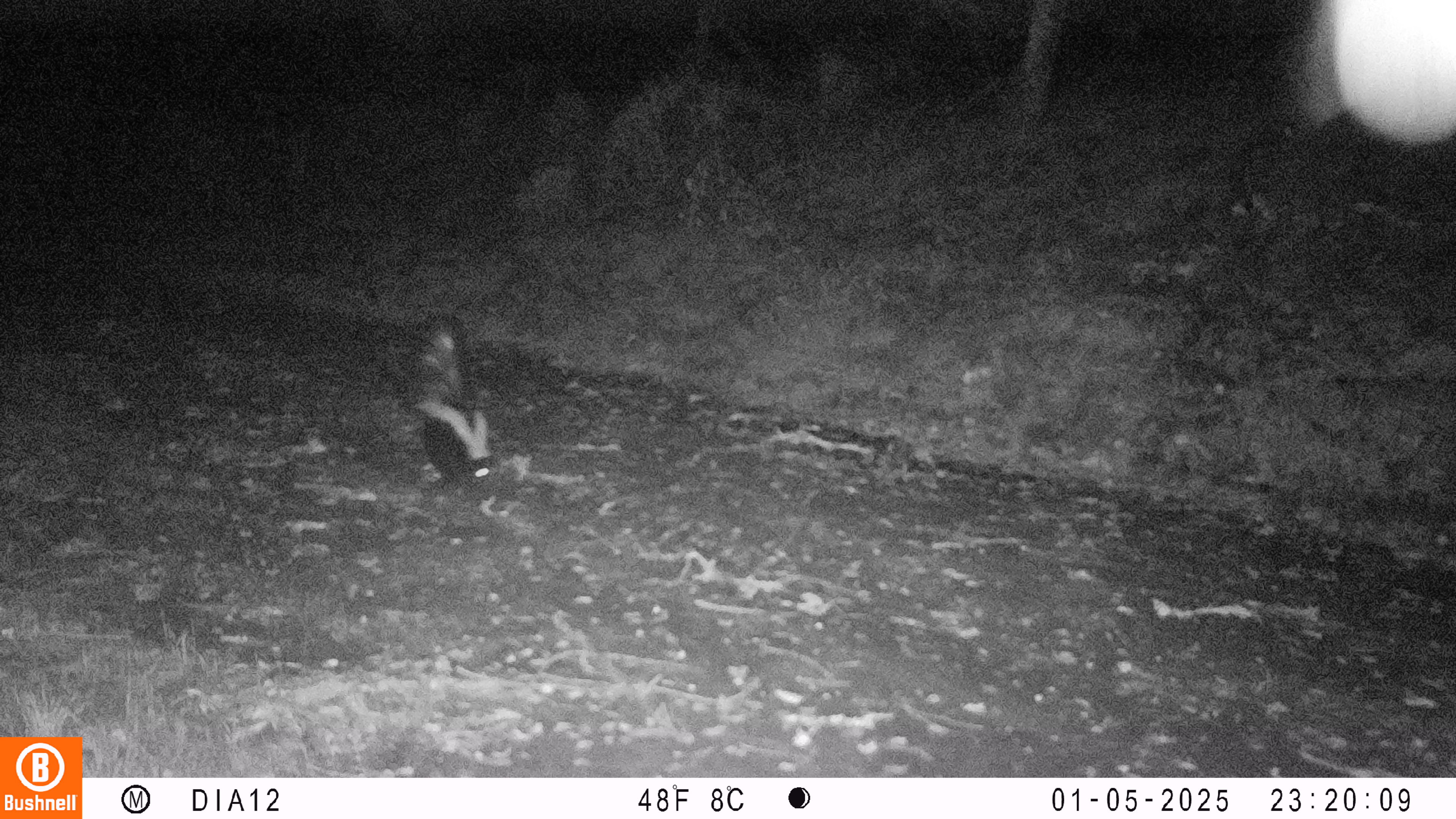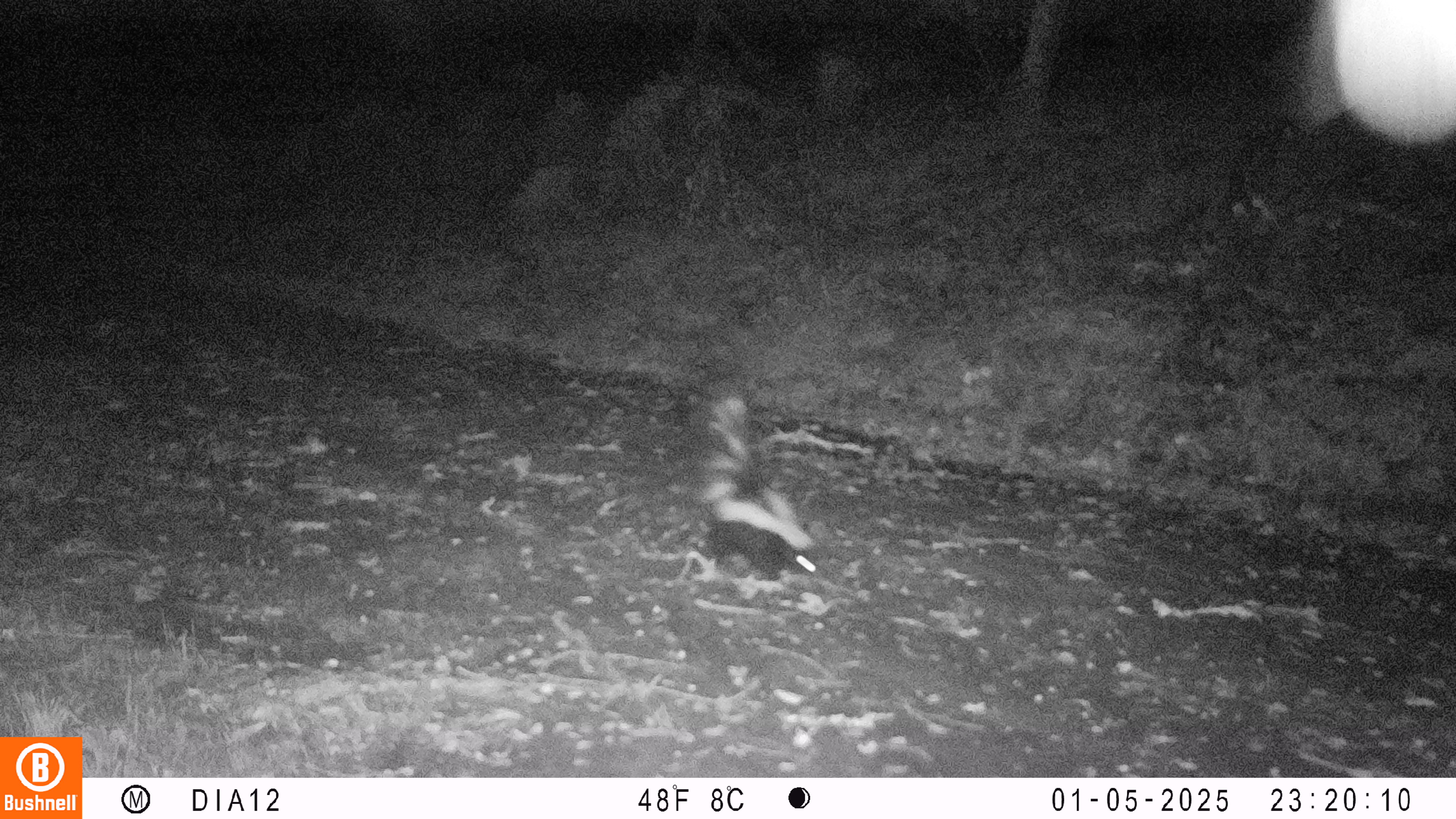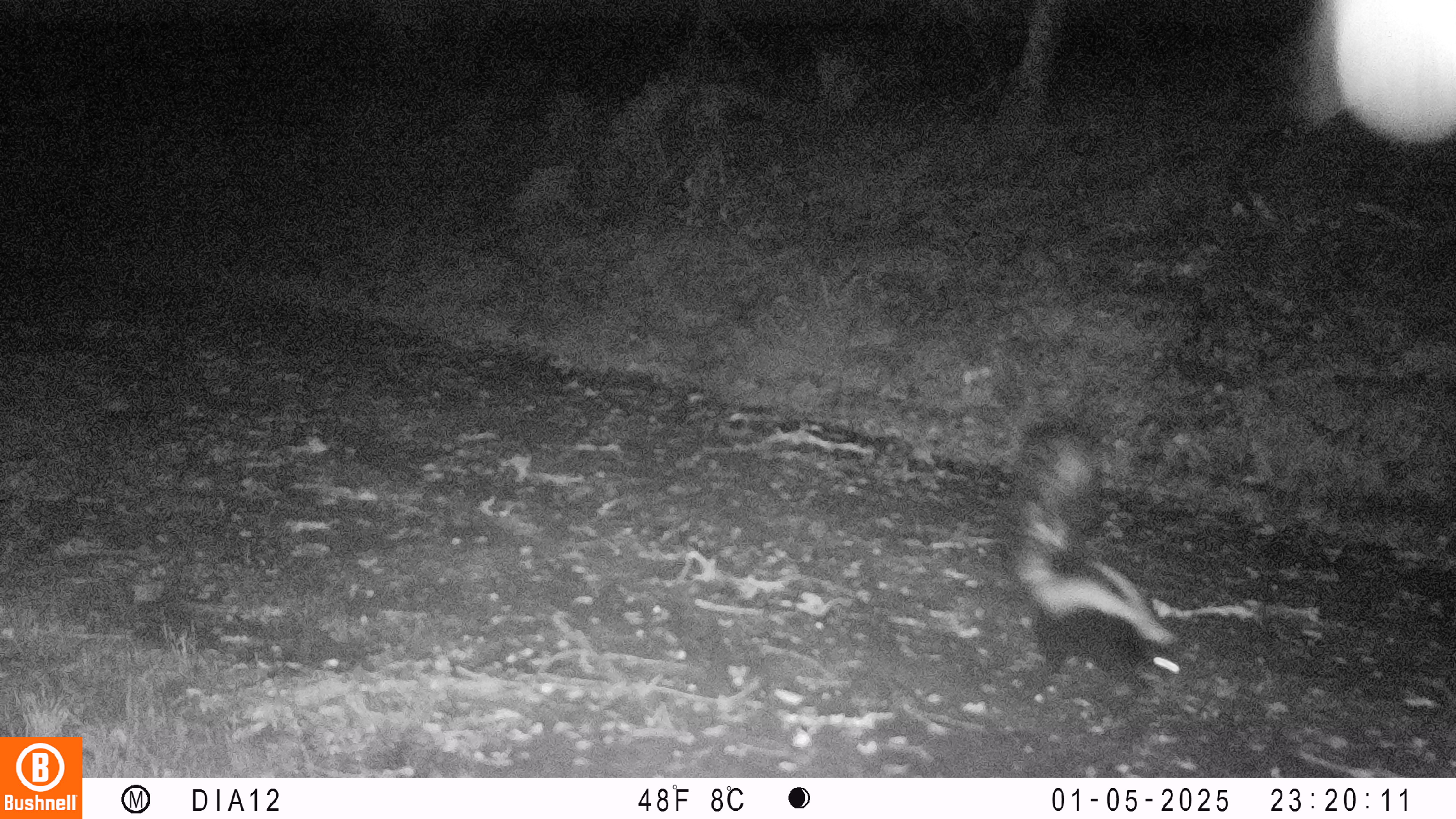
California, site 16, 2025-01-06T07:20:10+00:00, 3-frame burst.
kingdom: Animalia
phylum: Chordata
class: Mammalia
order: Carnivora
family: Mephitidae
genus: Mephitis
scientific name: Mephitis mephitis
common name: striped skunk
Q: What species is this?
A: Striped skunk (Mephitis mephitis).